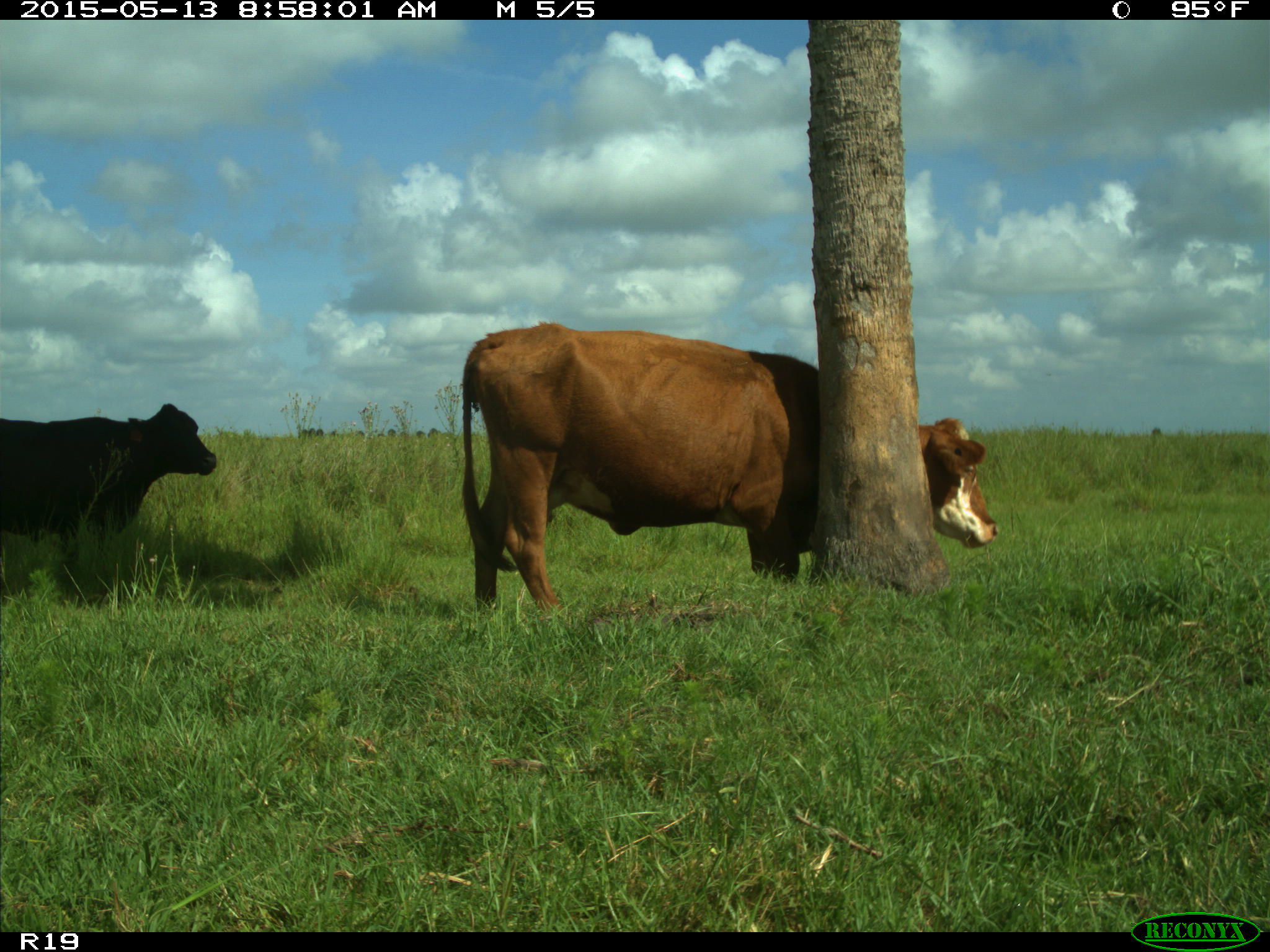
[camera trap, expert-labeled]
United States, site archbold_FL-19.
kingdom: Animalia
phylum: Chordata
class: Mammalia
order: Artiodactyla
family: Bovidae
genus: Bos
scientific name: Bos taurus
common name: domestic cow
Bos taurus (domestic cow).